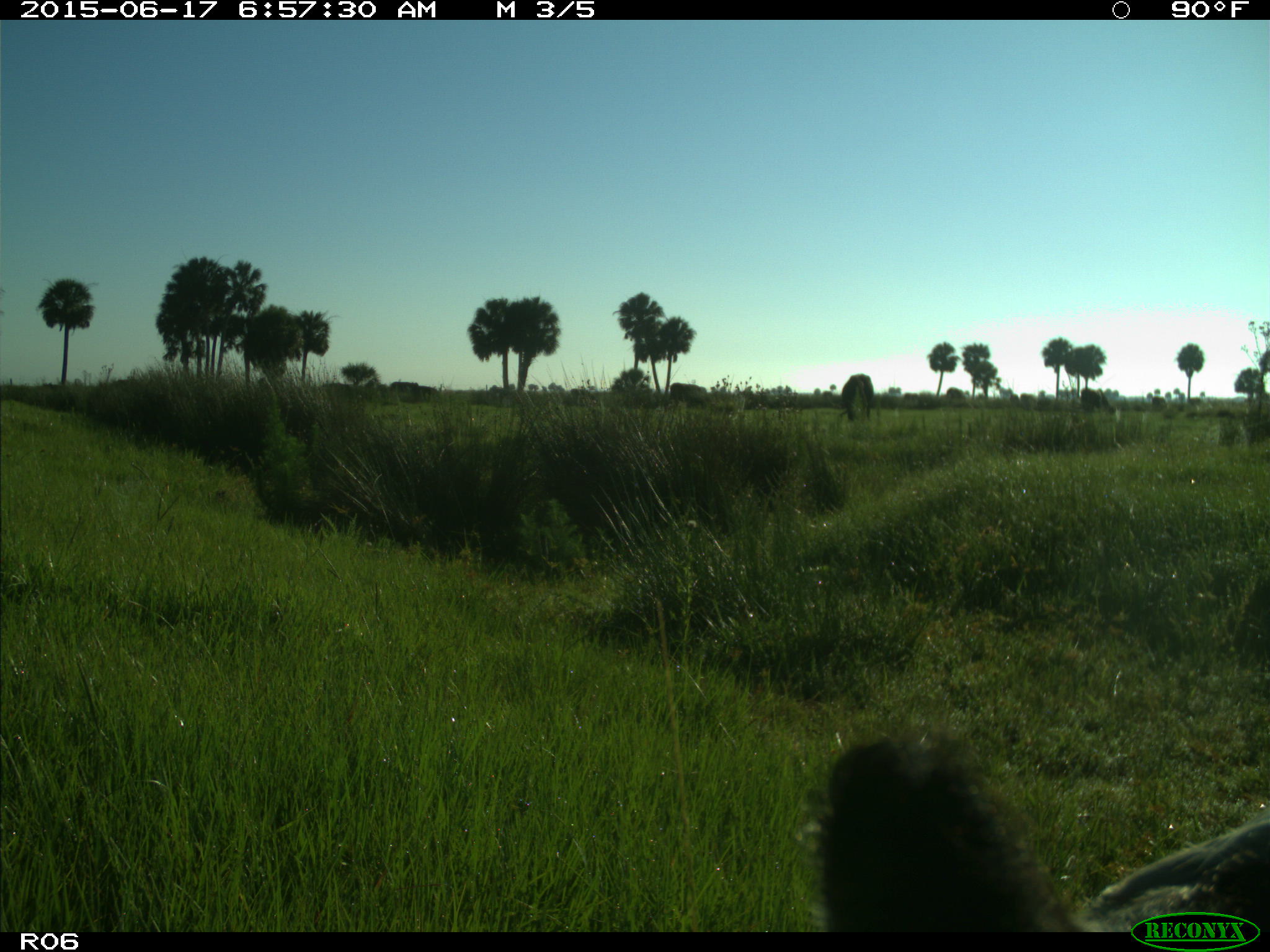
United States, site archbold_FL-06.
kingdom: Animalia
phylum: Chordata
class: Mammalia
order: Artiodactyla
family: Bovidae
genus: Bos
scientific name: Bos taurus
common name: domestic cow